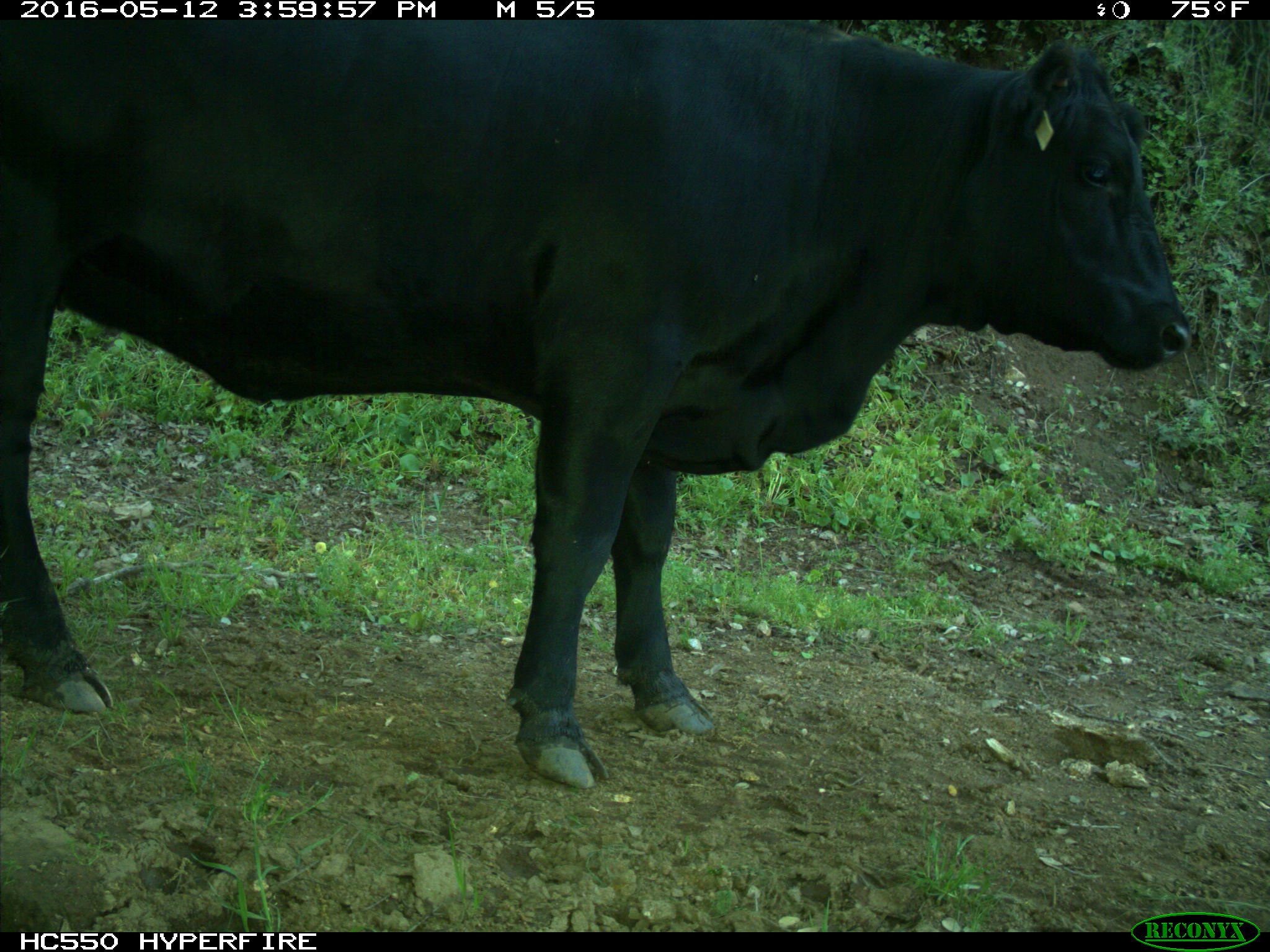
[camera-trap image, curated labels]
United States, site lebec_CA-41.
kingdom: Animalia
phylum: Chordata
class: Mammalia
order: Artiodactyla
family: Bovidae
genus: Bos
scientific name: Bos taurus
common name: domestic cow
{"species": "Bos taurus (domestic cow)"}